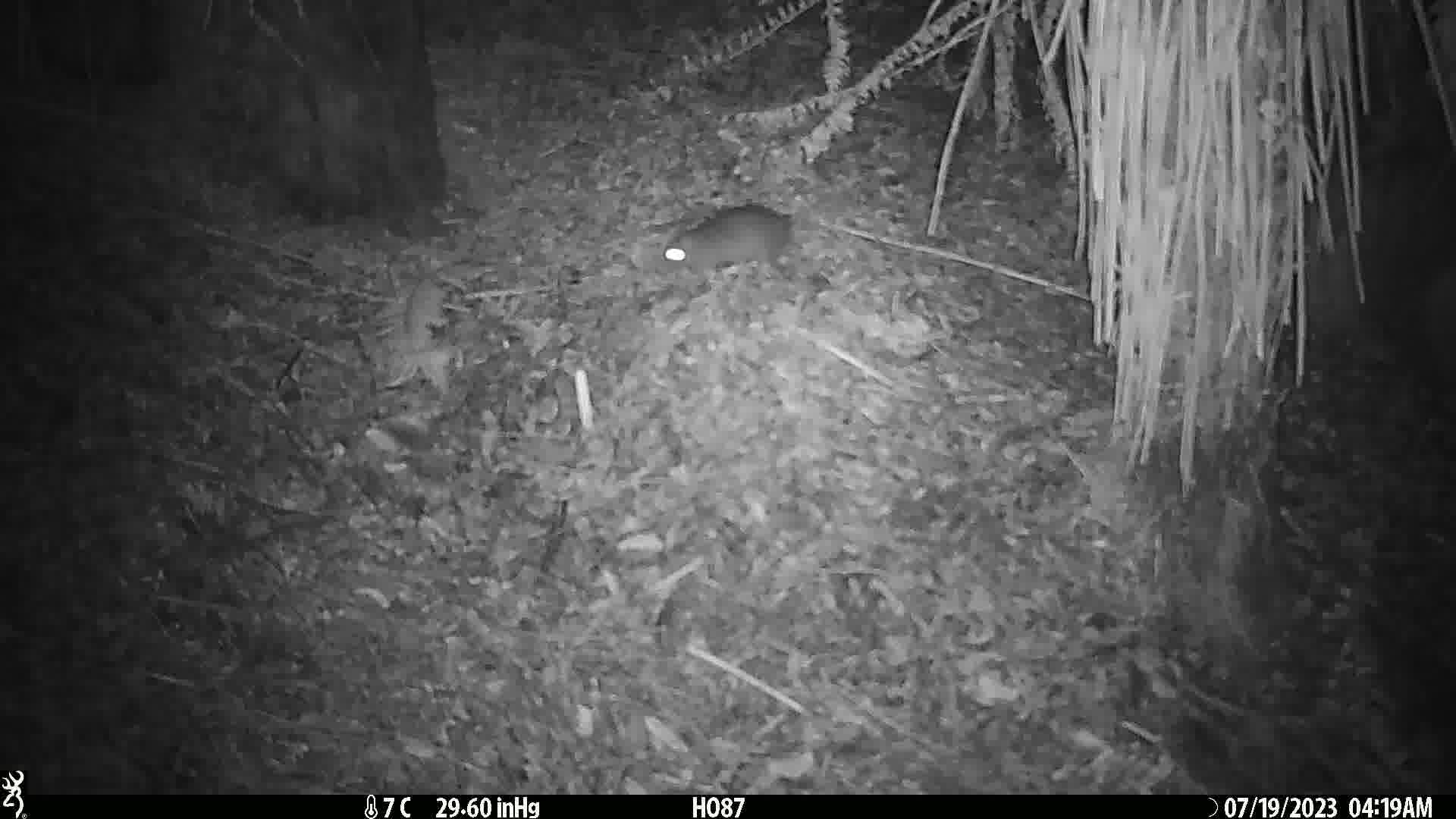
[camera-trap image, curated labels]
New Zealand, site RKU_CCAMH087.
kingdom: Animalia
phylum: Chordata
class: Mammalia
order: Rodentia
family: Muridae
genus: Rattus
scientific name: Rattus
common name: rat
Rat (Rattus).